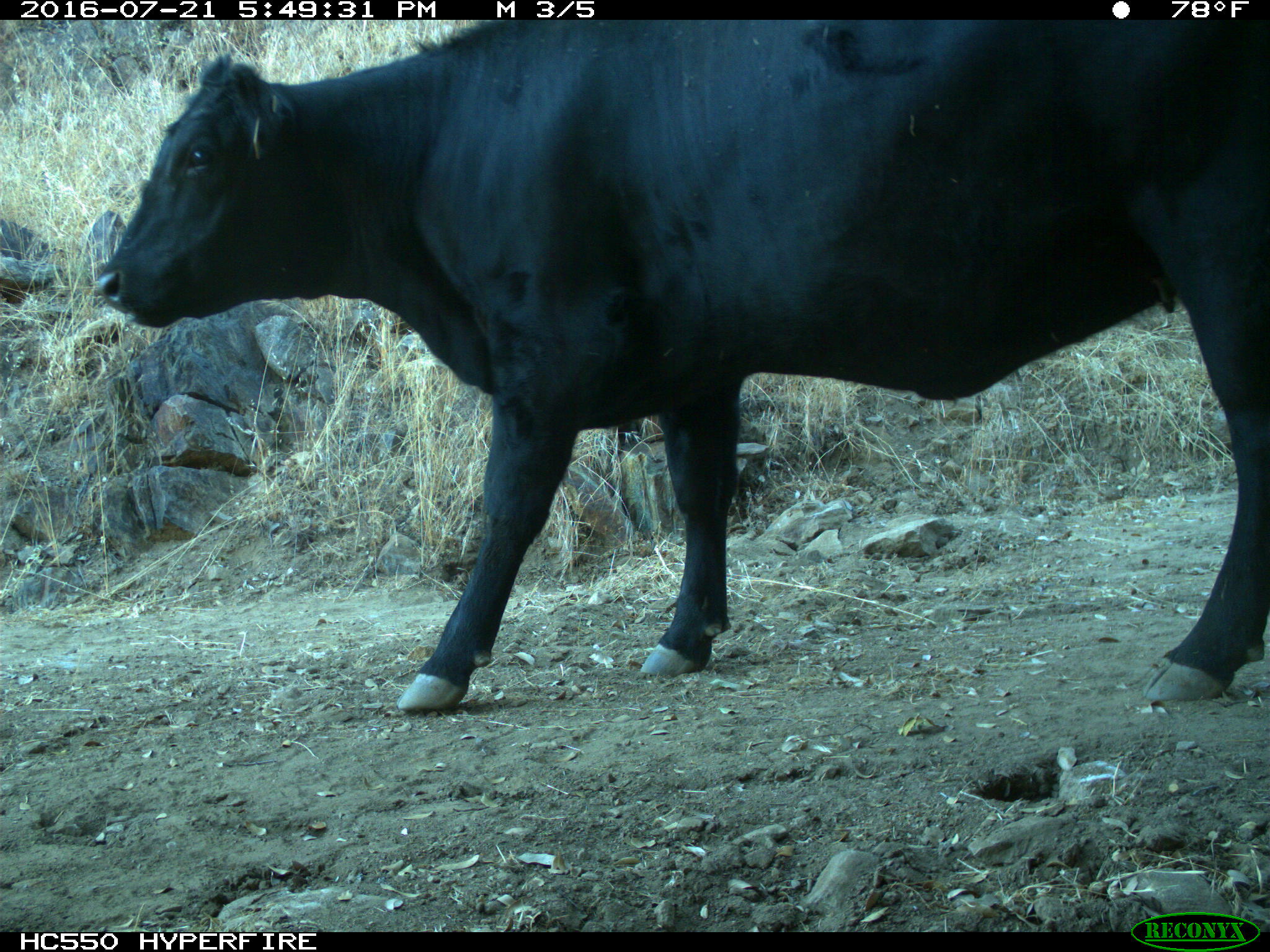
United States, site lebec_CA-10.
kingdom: Animalia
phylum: Chordata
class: Mammalia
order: Artiodactyla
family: Bovidae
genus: Bos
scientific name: Bos taurus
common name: domestic cow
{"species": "Bos taurus (domestic cow)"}